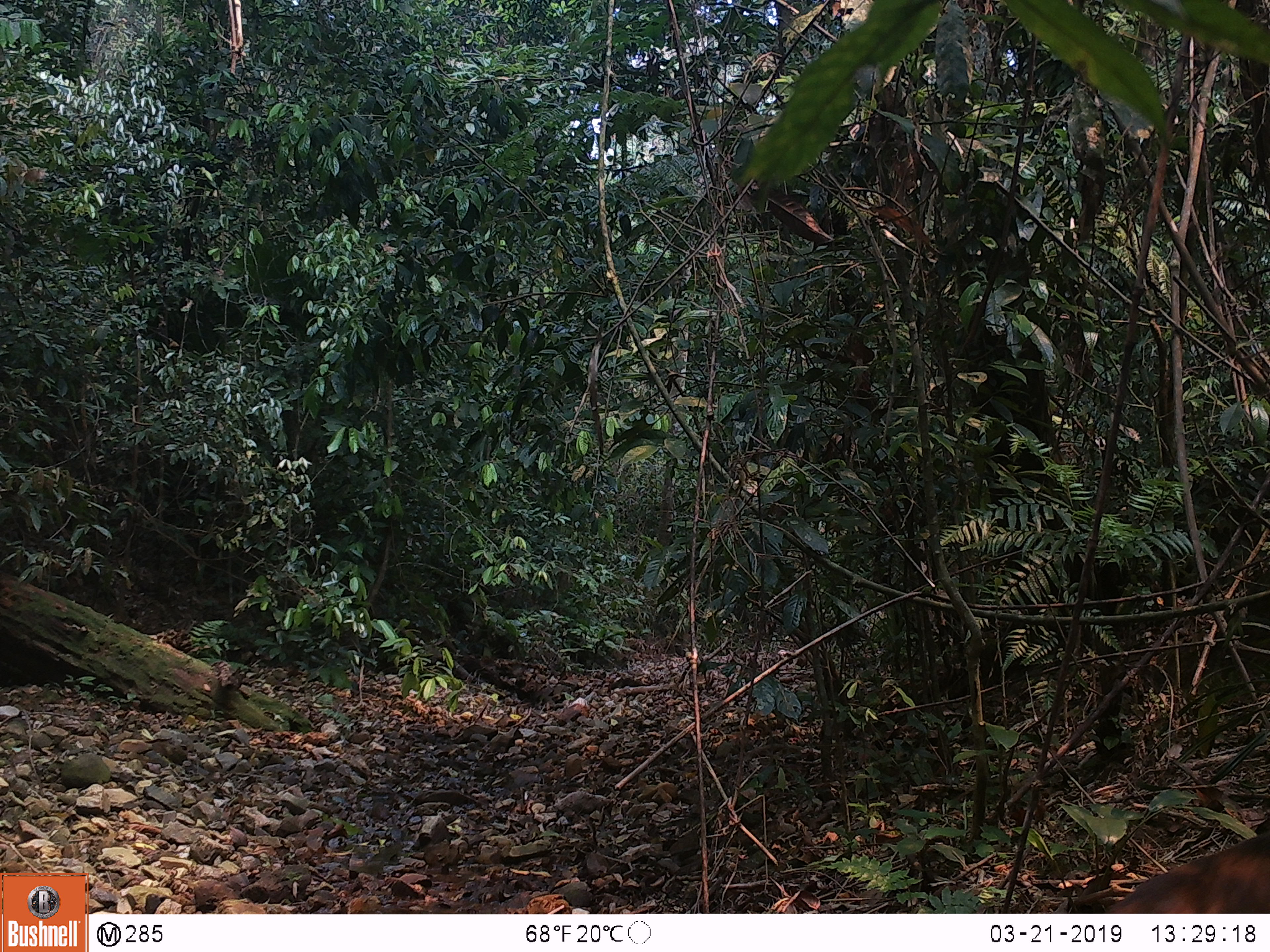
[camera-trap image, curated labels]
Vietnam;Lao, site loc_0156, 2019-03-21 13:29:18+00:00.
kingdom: Animalia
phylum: Chordata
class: Mammalia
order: Primates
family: Cercopithecidae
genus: Macaca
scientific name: Macaca arctoides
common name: stump-tailed macaque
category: stump tailed macaque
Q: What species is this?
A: Stump tailed macaque (stump-tailed macaque) (Macaca arctoides).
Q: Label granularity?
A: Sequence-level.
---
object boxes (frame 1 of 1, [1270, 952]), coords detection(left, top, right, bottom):
stump tailed macaque: detection(1102, 823, 1270, 912)